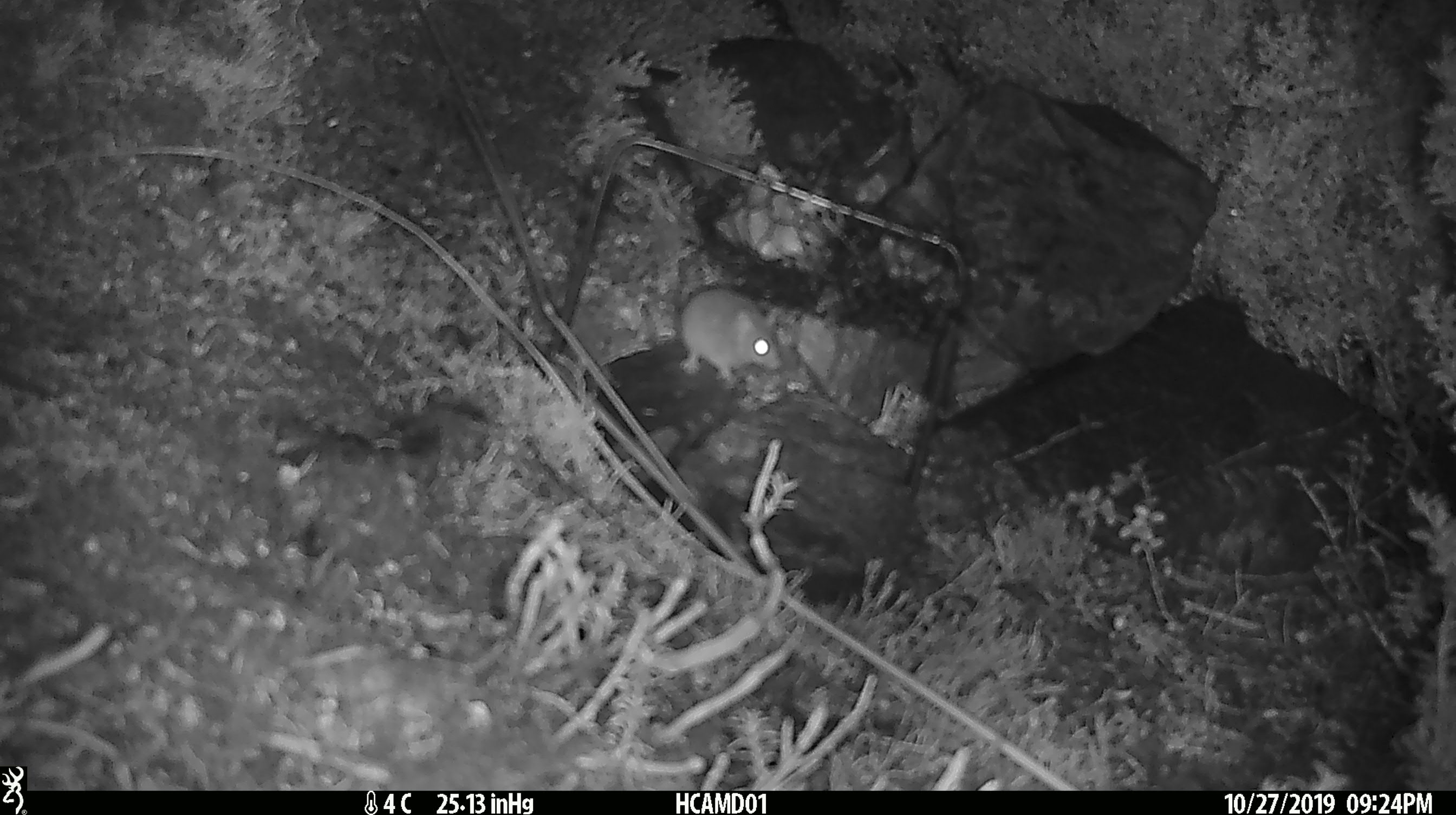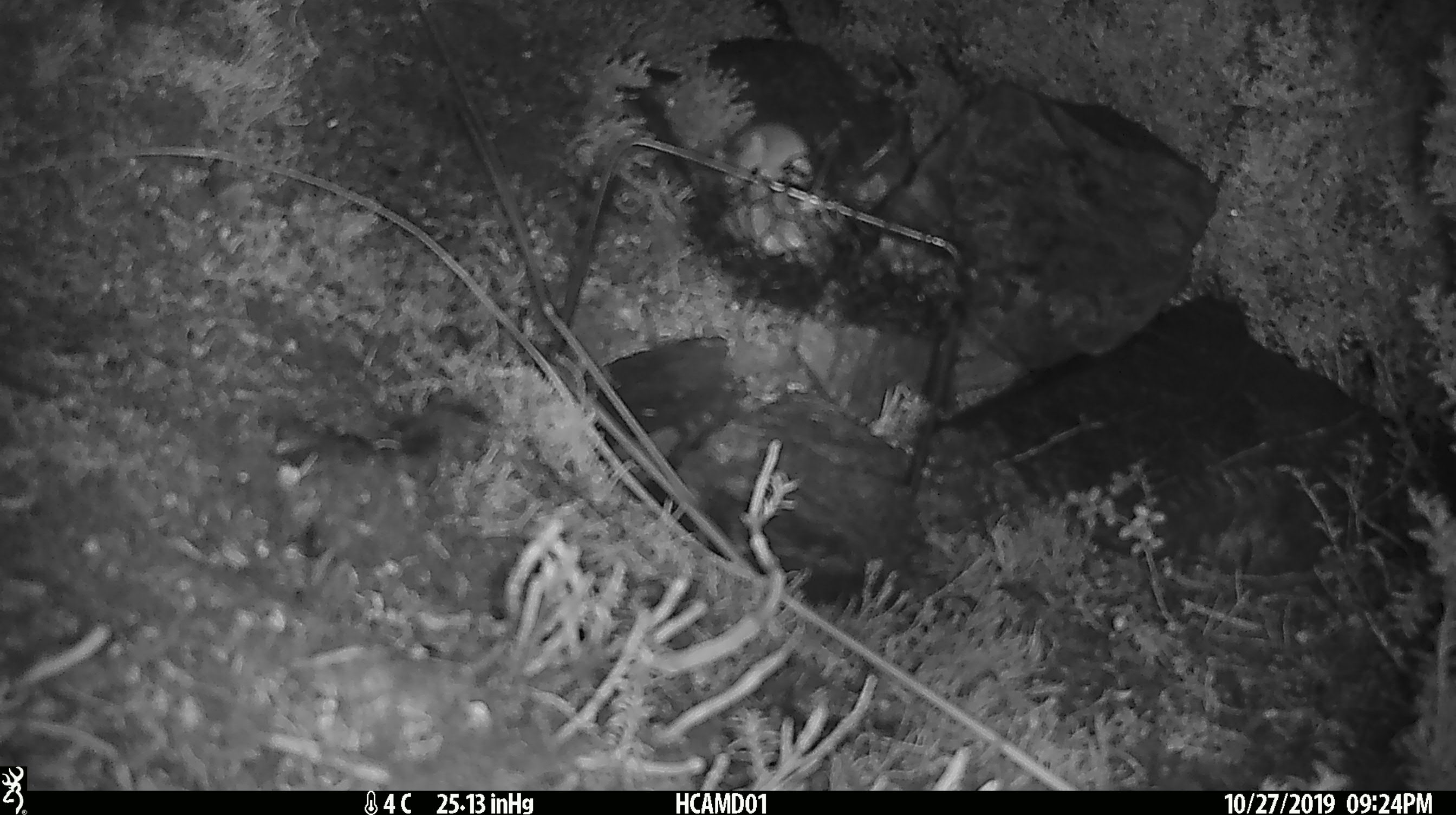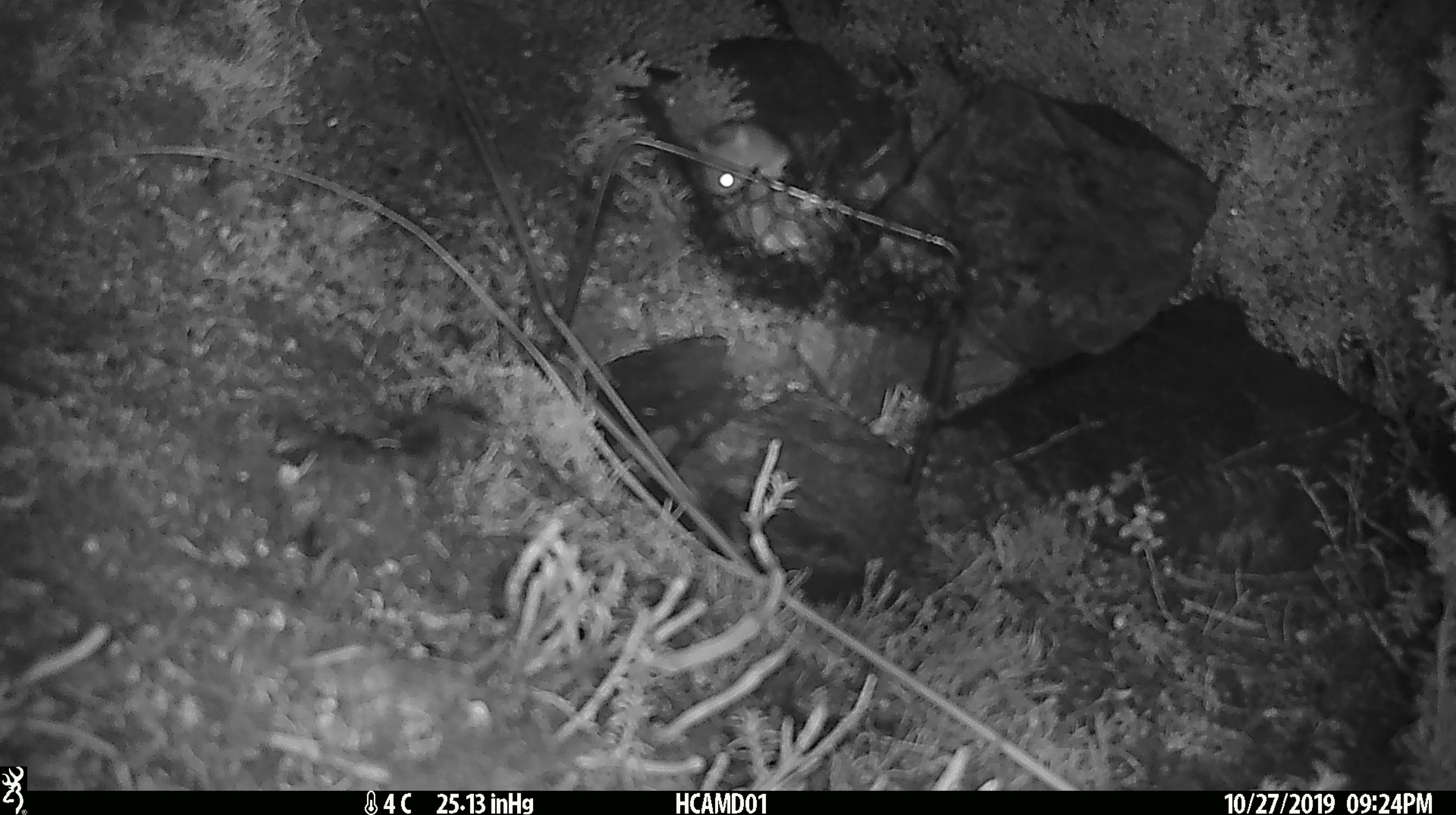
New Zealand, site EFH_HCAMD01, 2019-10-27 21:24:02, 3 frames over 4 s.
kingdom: Animalia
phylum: Chordata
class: Mammalia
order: Rodentia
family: Muridae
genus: Mus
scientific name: Mus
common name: mouse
Mouse (Mus).